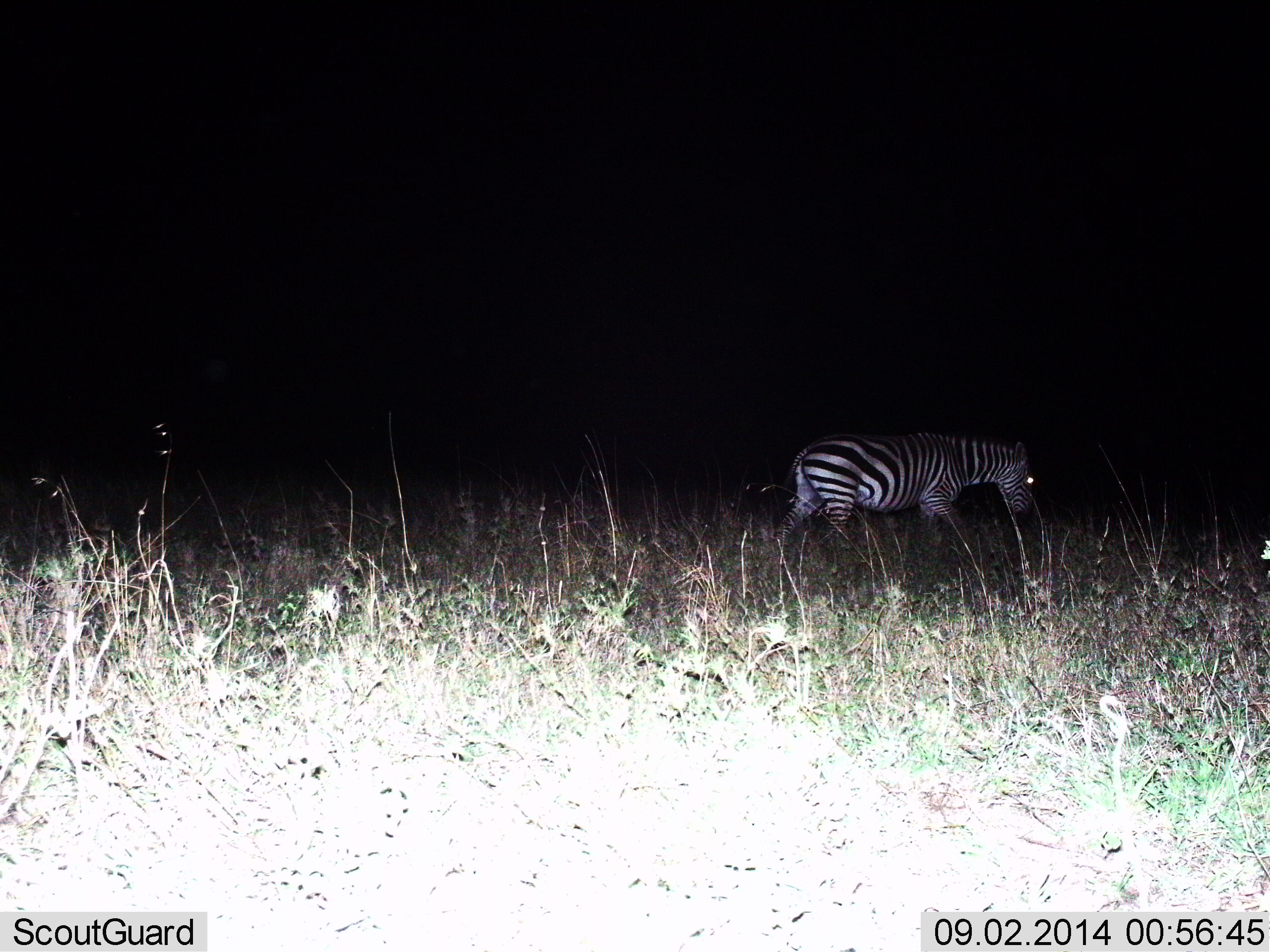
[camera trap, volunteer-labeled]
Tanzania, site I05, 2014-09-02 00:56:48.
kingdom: Animalia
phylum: Chordata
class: Mammalia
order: Perissodactyla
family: Equidae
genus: Equus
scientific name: Equus quagga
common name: plains zebra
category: zebra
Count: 1.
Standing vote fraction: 20%.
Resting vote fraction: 0%.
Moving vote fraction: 80%.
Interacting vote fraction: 0%.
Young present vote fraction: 0%.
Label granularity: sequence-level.